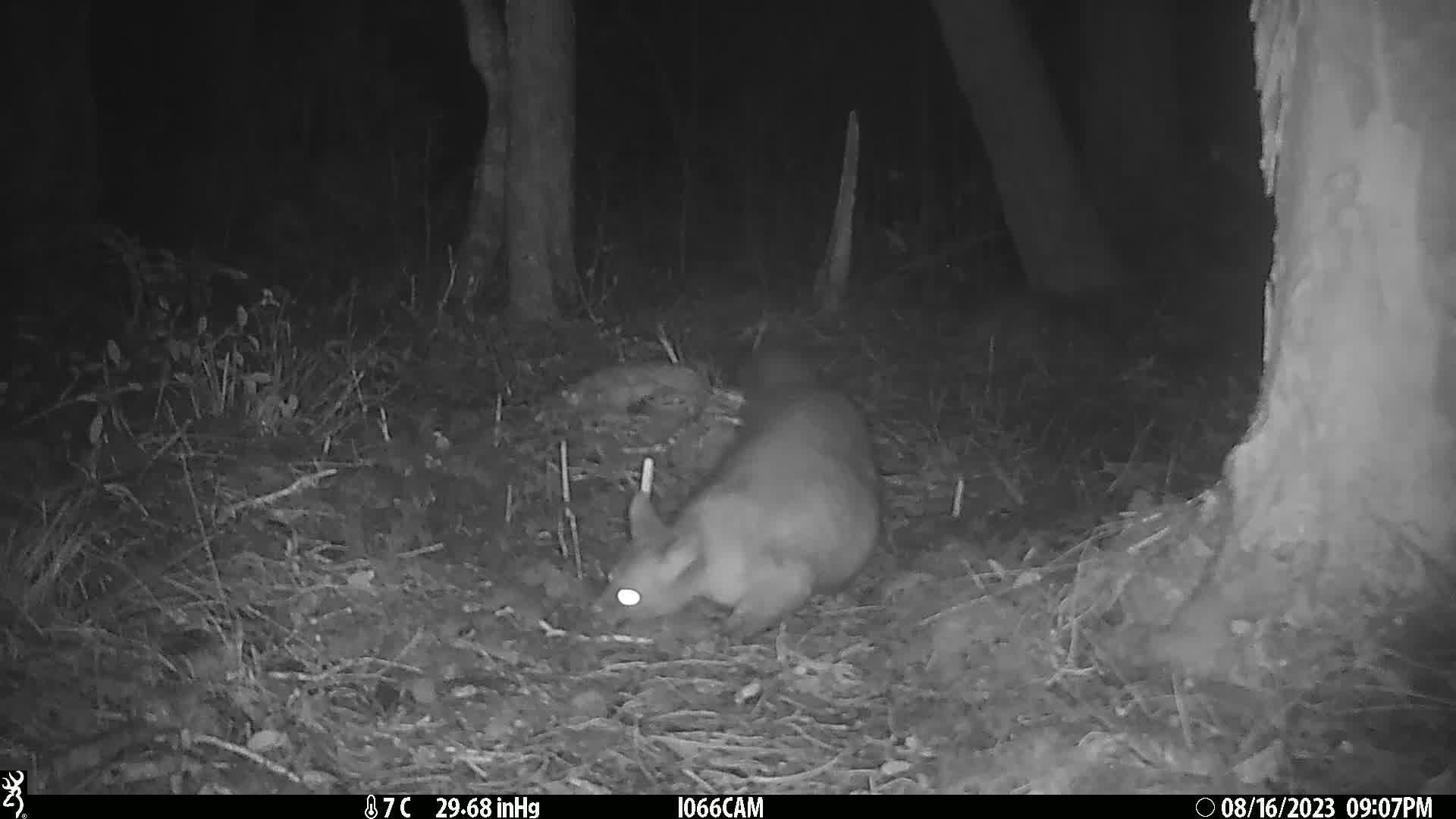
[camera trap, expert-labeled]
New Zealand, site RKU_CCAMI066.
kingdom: Animalia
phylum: Chordata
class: Mammalia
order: Diprotodontia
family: Phalangeridae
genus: Trichosurus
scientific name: Trichosurus vulpecula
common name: common brushtail possum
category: possum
Possum (common brushtail possum) (Trichosurus vulpecula).